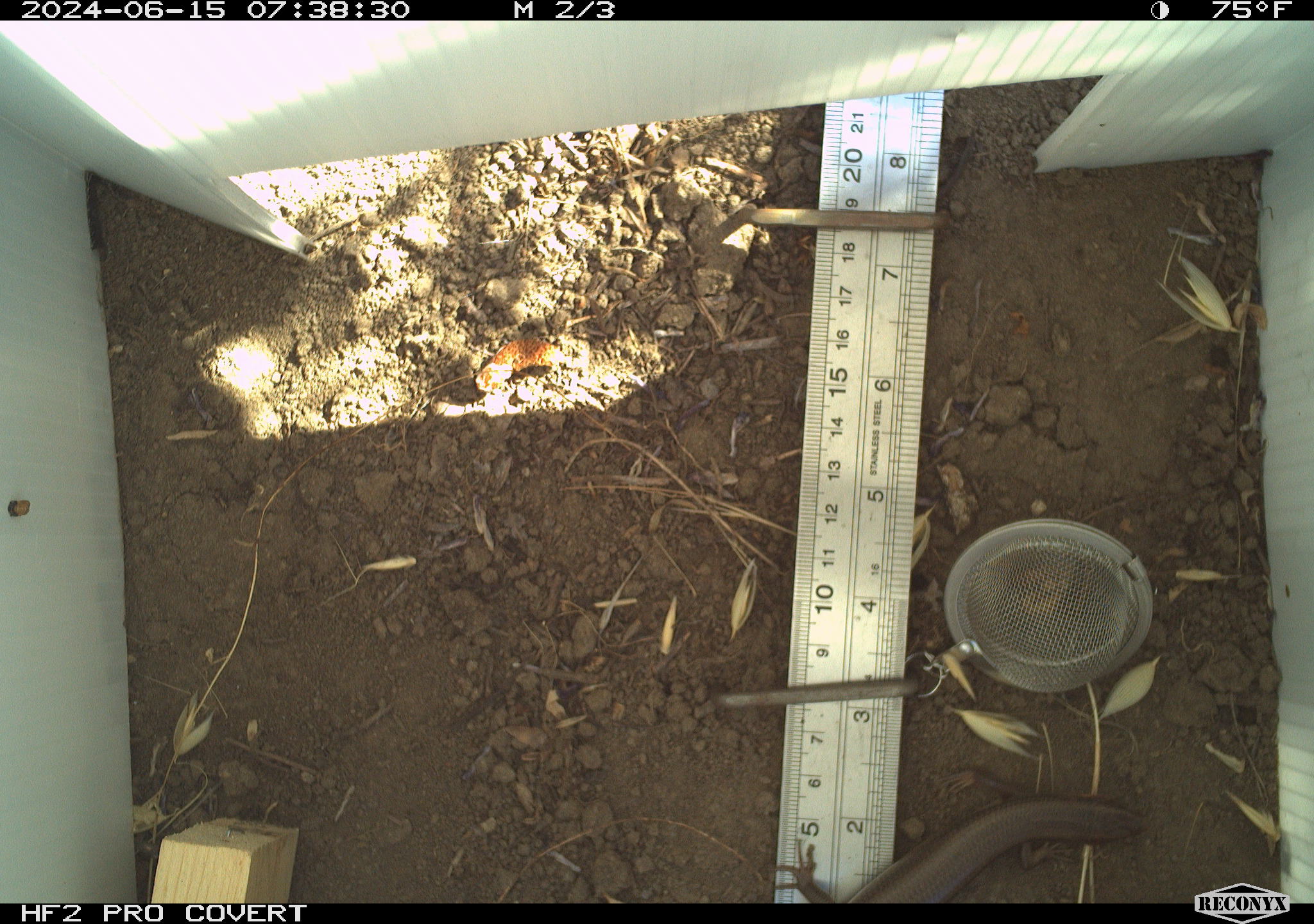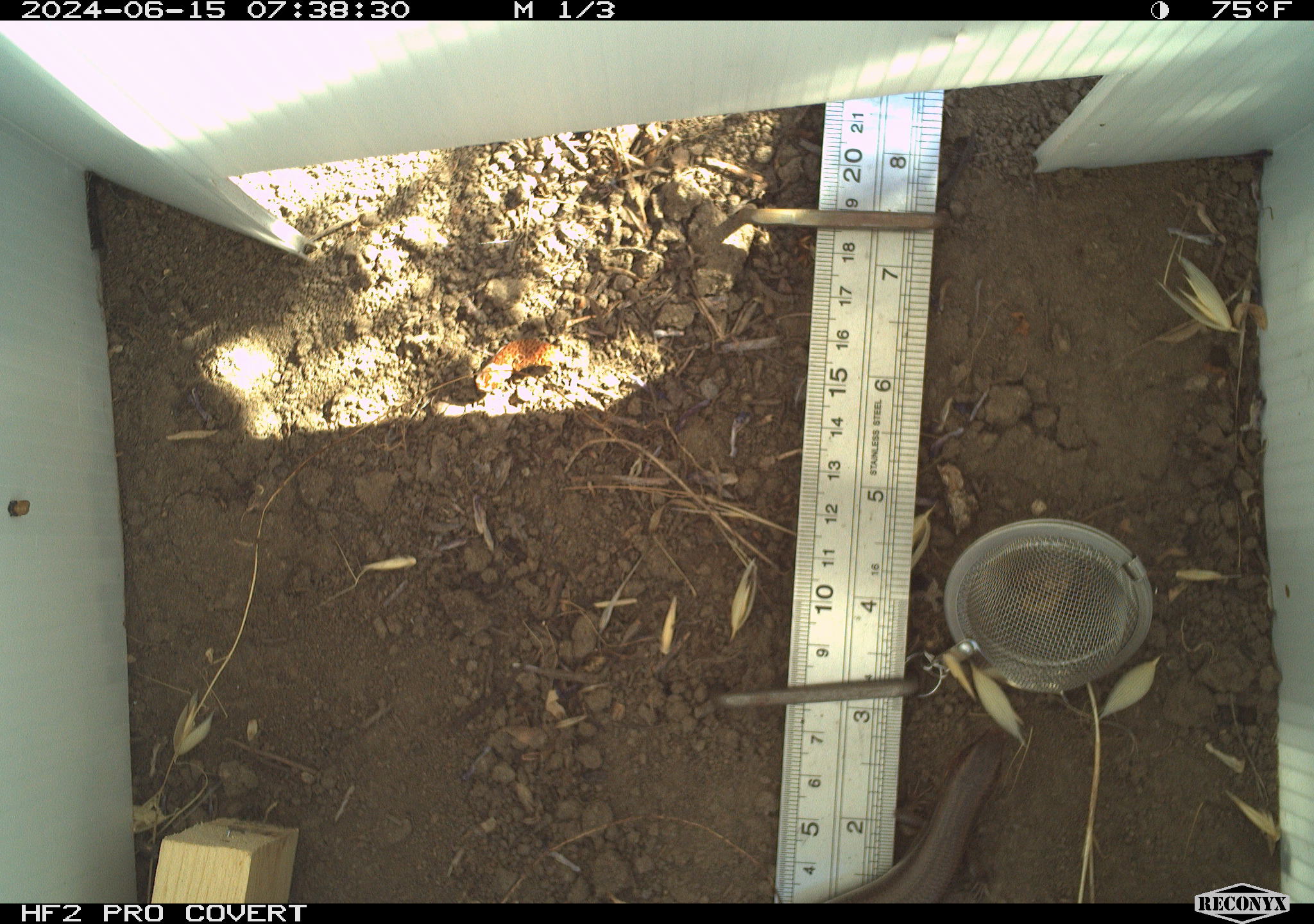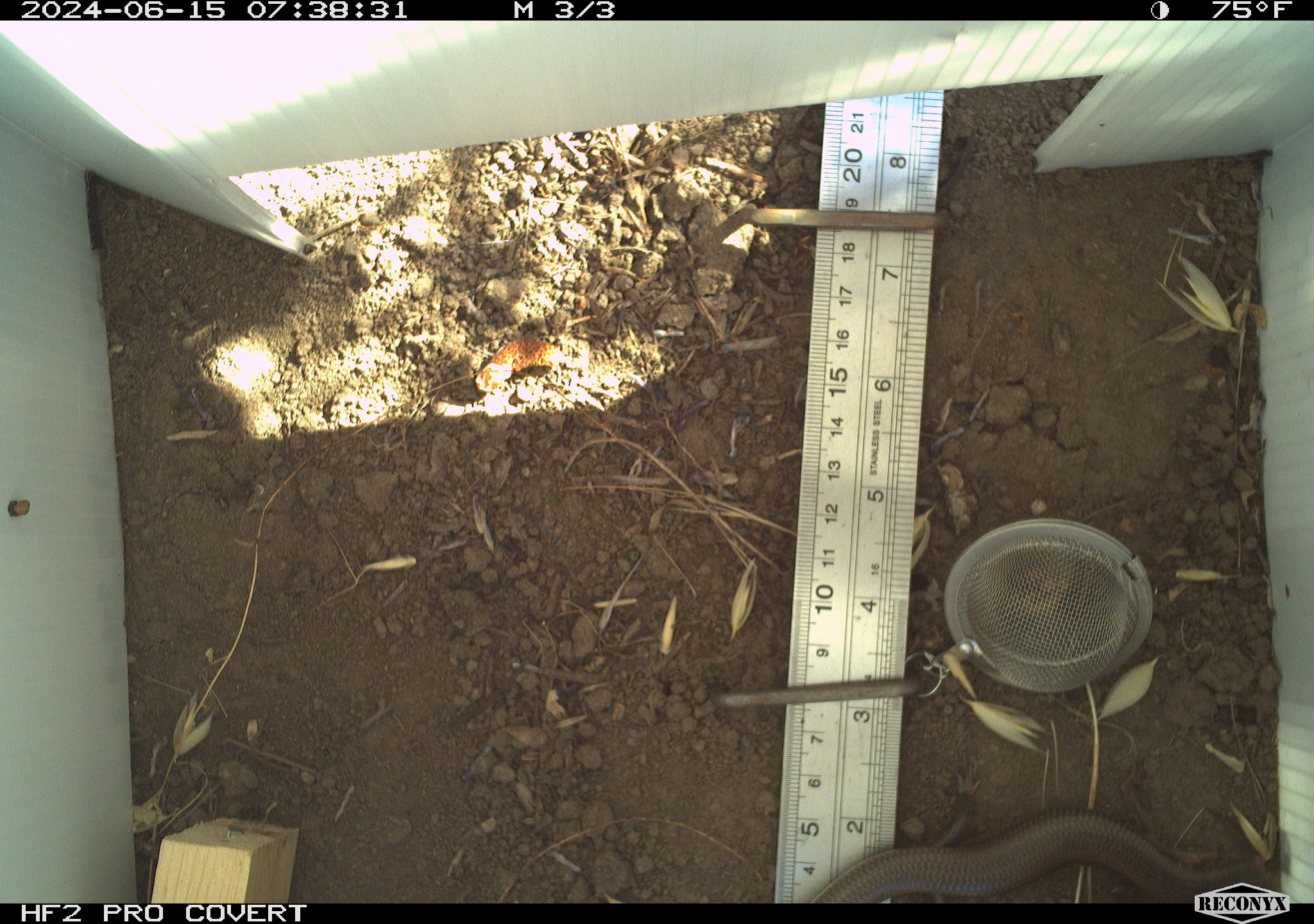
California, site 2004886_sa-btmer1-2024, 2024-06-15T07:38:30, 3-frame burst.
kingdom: Animalia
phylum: Chordata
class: Reptilia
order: Squamata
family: Scincidae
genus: Plestiodon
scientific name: Plestiodon gilberti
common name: gilbert's skink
Gilbert's skink (Plestiodon gilberti).